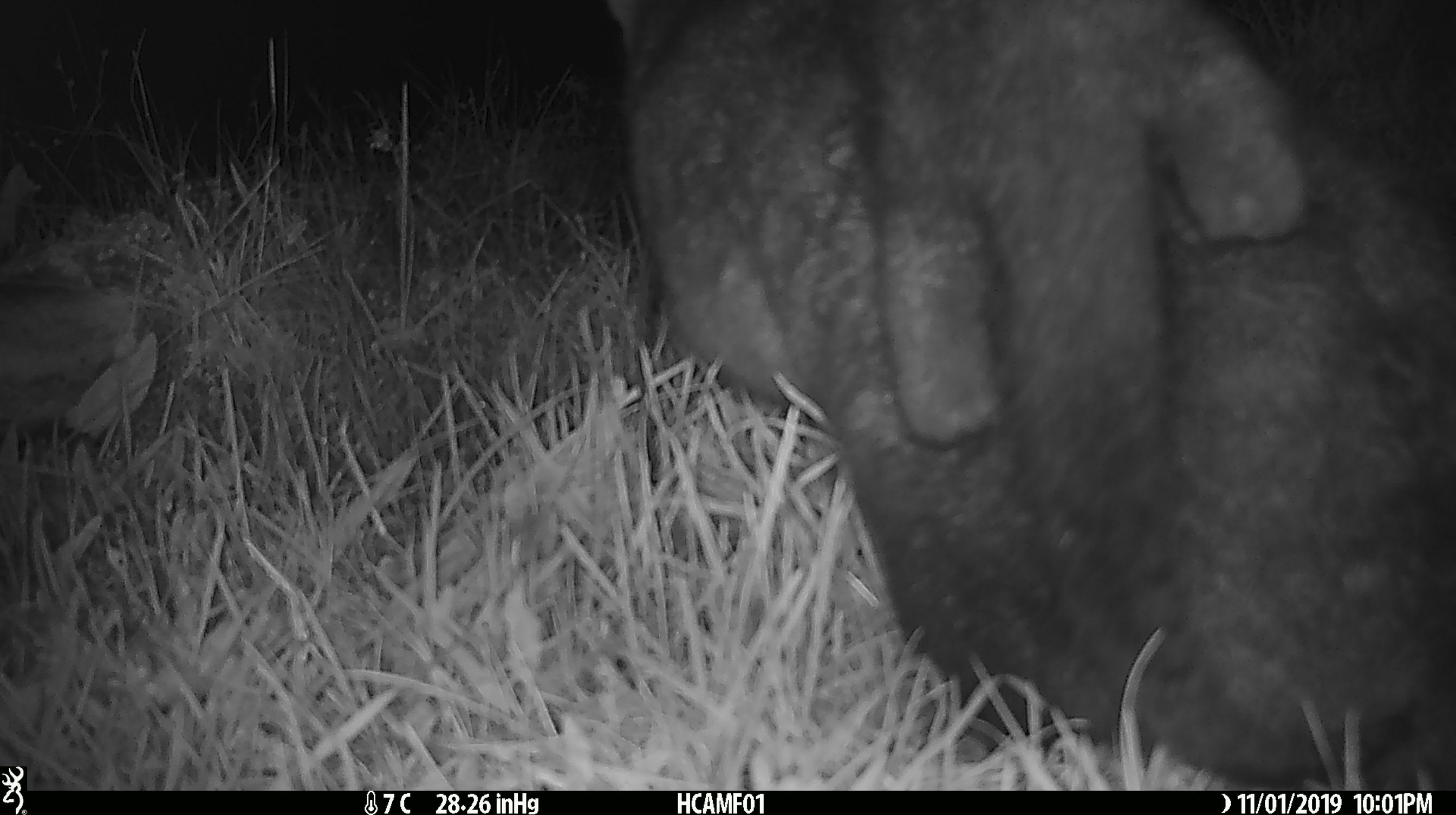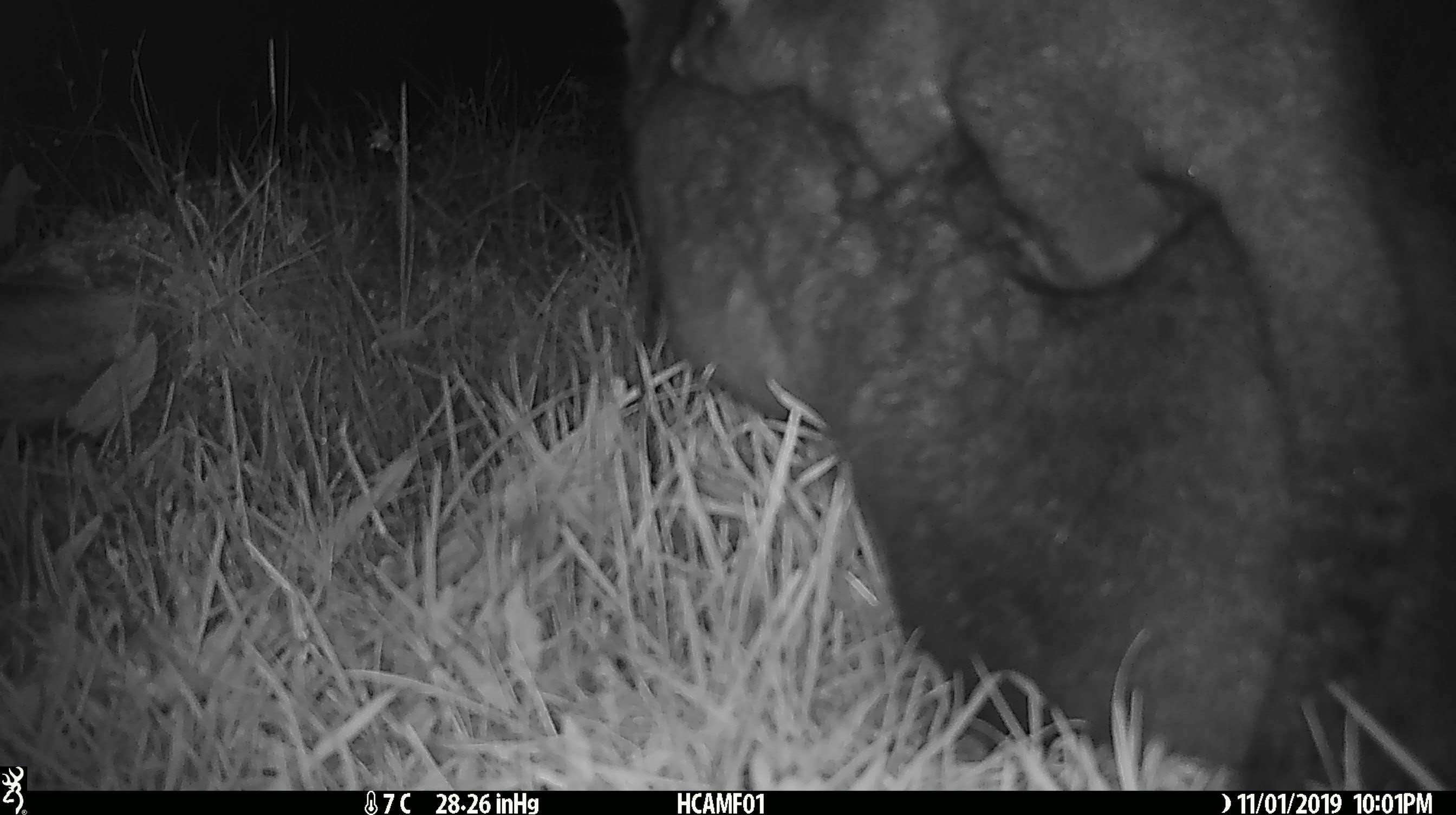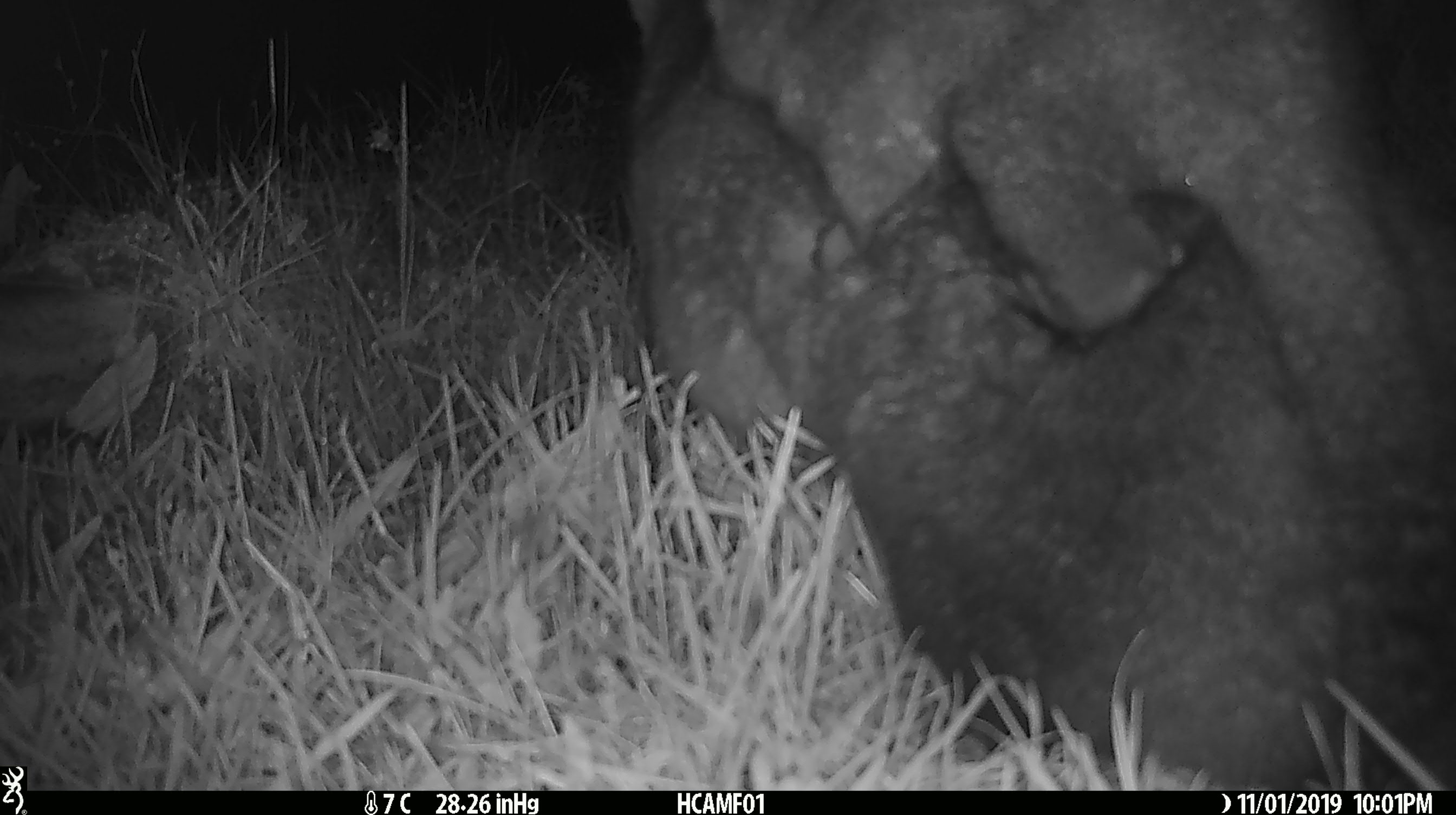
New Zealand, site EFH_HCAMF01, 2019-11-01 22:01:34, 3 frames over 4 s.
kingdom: Animalia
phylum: Chordata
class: Mammalia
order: Diprotodontia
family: Phalangeridae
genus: Trichosurus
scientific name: Trichosurus vulpecula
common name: common brushtail possum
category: possum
Possum (common brushtail possum) (Trichosurus vulpecula).